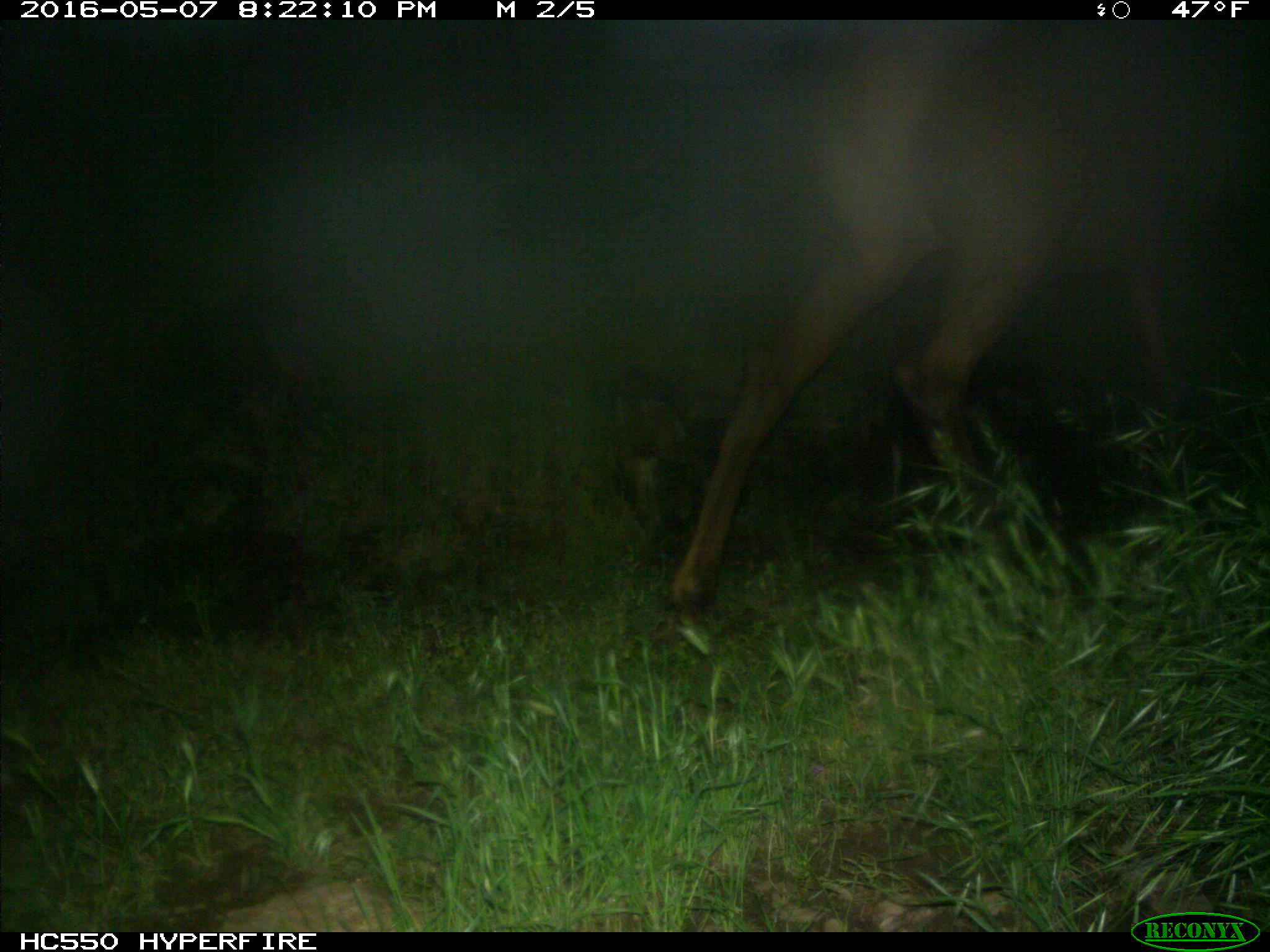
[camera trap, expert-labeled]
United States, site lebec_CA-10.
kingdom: Animalia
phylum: Chordata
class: Mammalia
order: Artiodactyla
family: Cervidae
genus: Cervus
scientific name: Cervus canadensis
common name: elk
Cervus canadensis (elk).